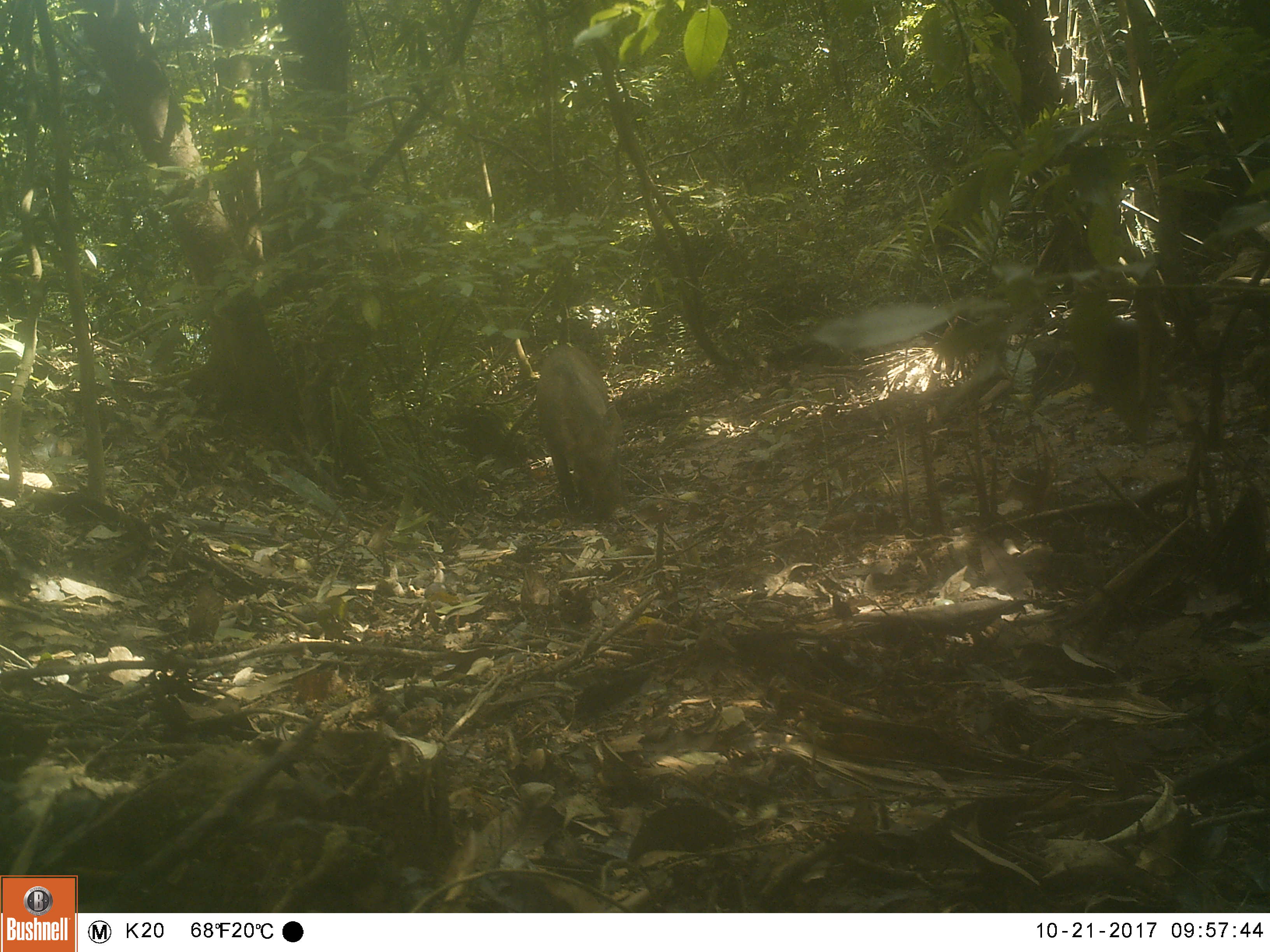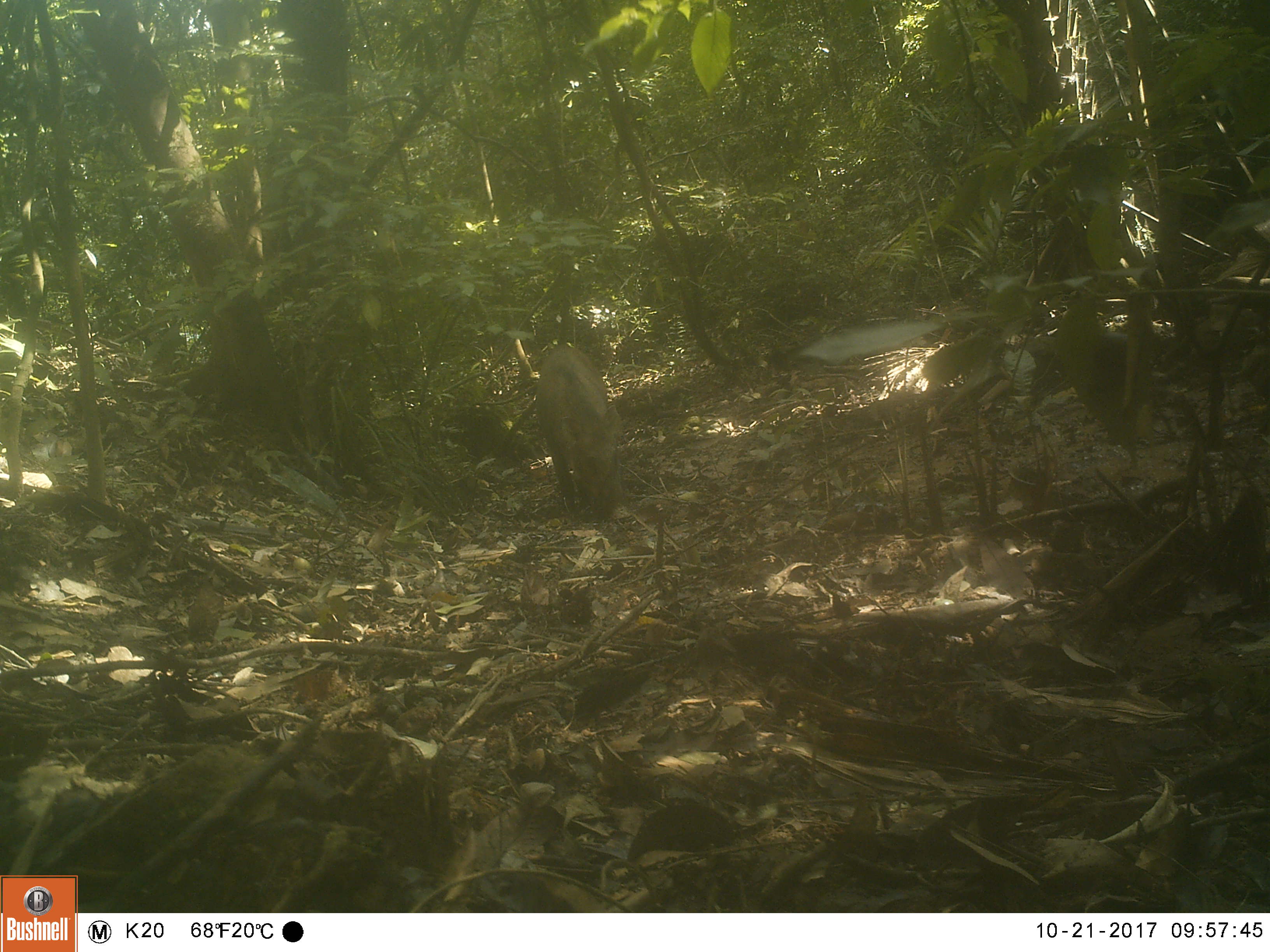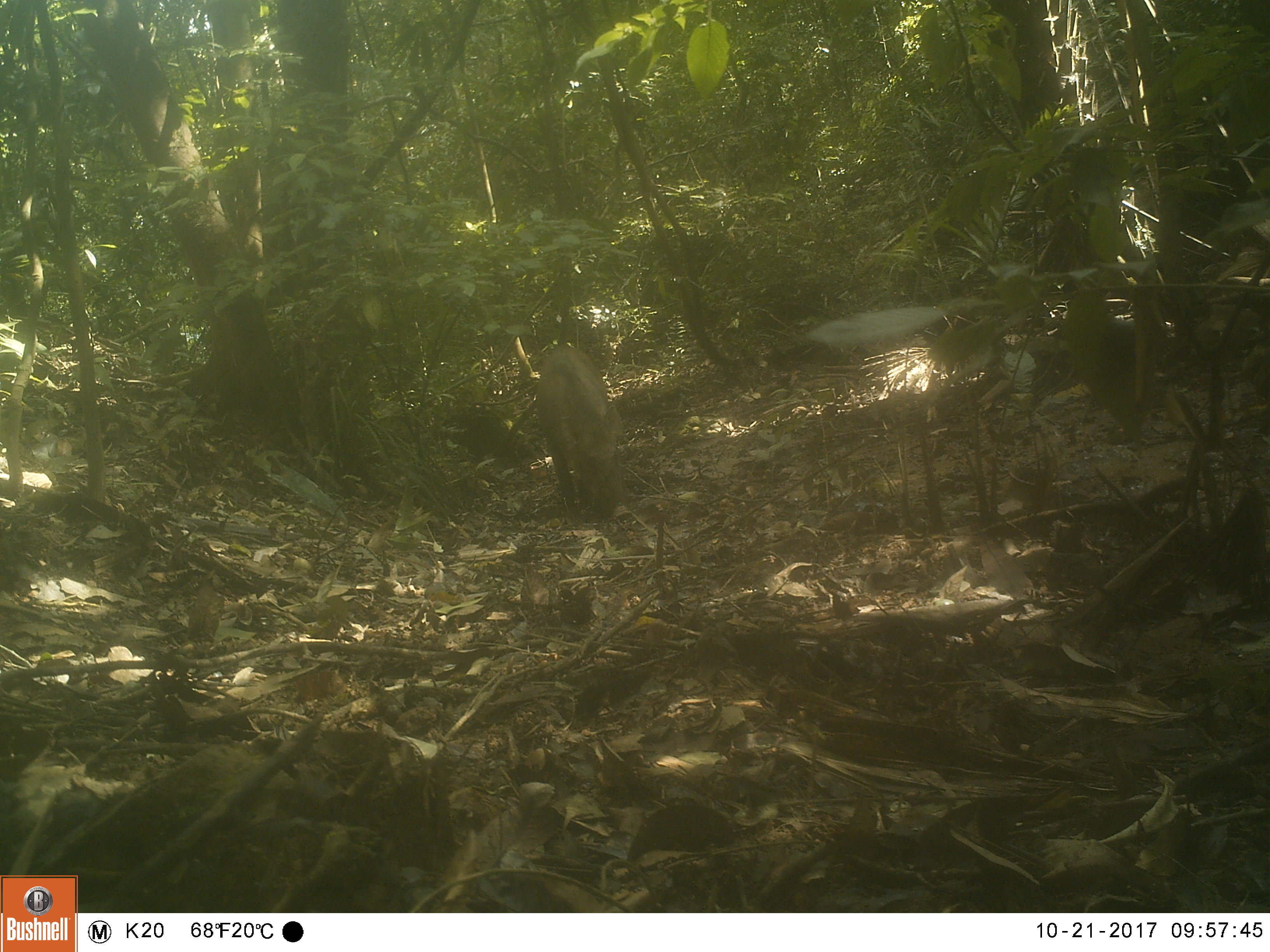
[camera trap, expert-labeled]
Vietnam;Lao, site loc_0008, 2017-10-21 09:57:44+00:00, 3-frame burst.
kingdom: Animalia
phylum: Chordata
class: Mammalia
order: Artiodactyla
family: Suidae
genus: Sus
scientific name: Sus scrofa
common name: eurasian wild pig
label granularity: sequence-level